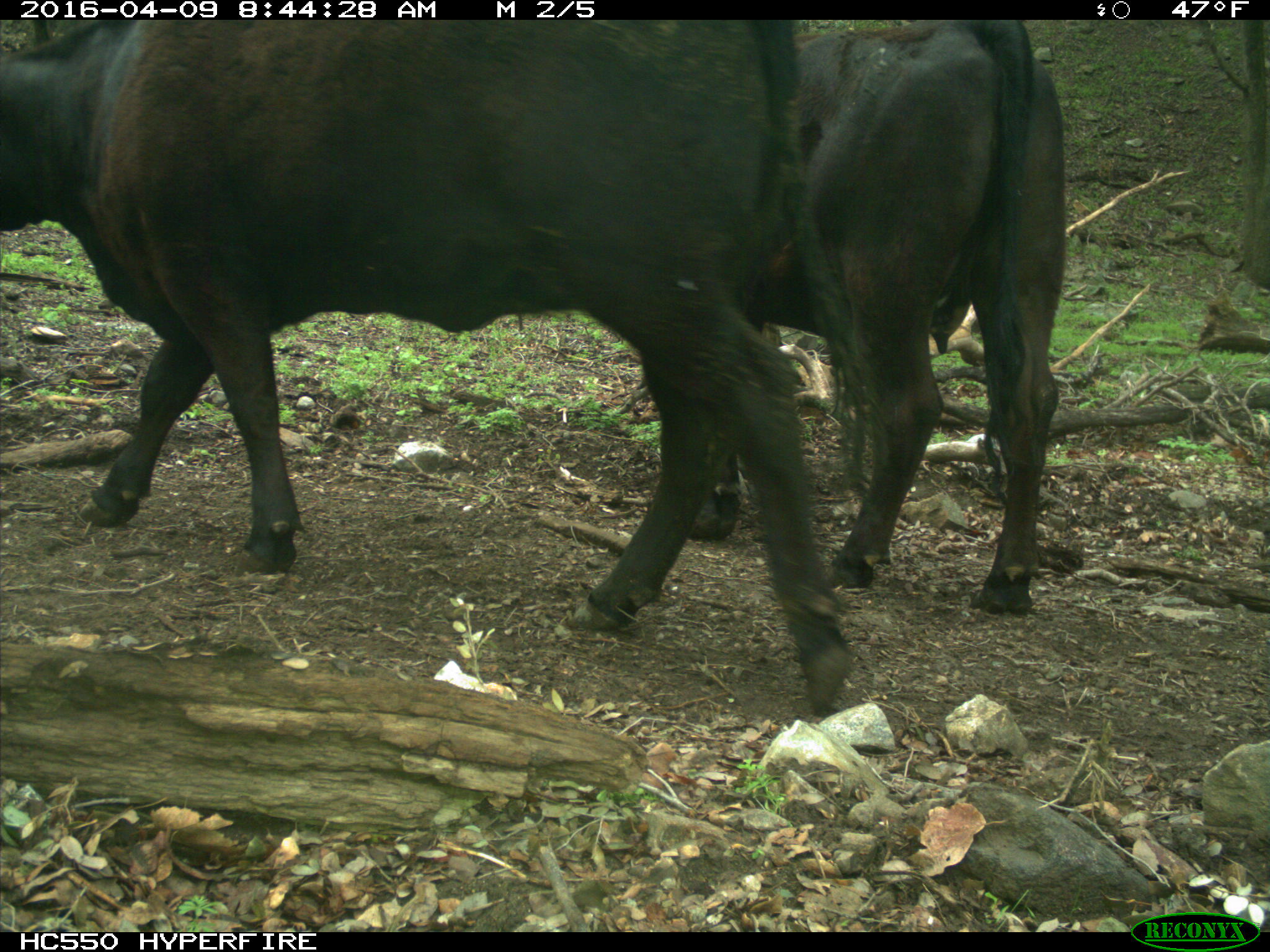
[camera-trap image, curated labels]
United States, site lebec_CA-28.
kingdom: Animalia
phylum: Chordata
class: Mammalia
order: Artiodactyla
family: Bovidae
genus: Bos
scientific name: Bos taurus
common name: domestic cow